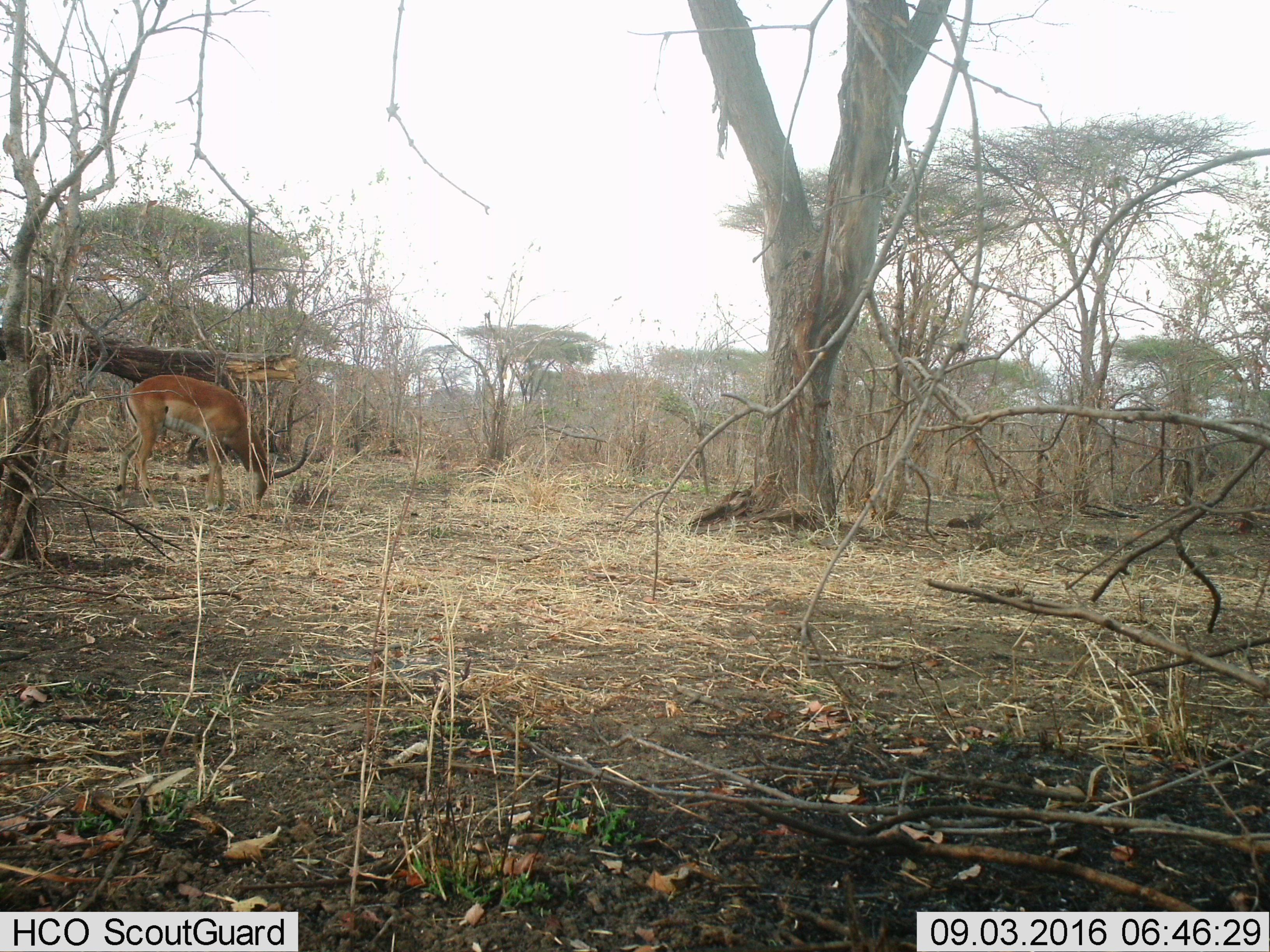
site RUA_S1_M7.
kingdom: Animalia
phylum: Chordata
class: Mammalia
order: Artiodactyla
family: Bovidae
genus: Aepyceros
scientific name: Aepyceros melampus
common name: impala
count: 1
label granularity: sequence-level